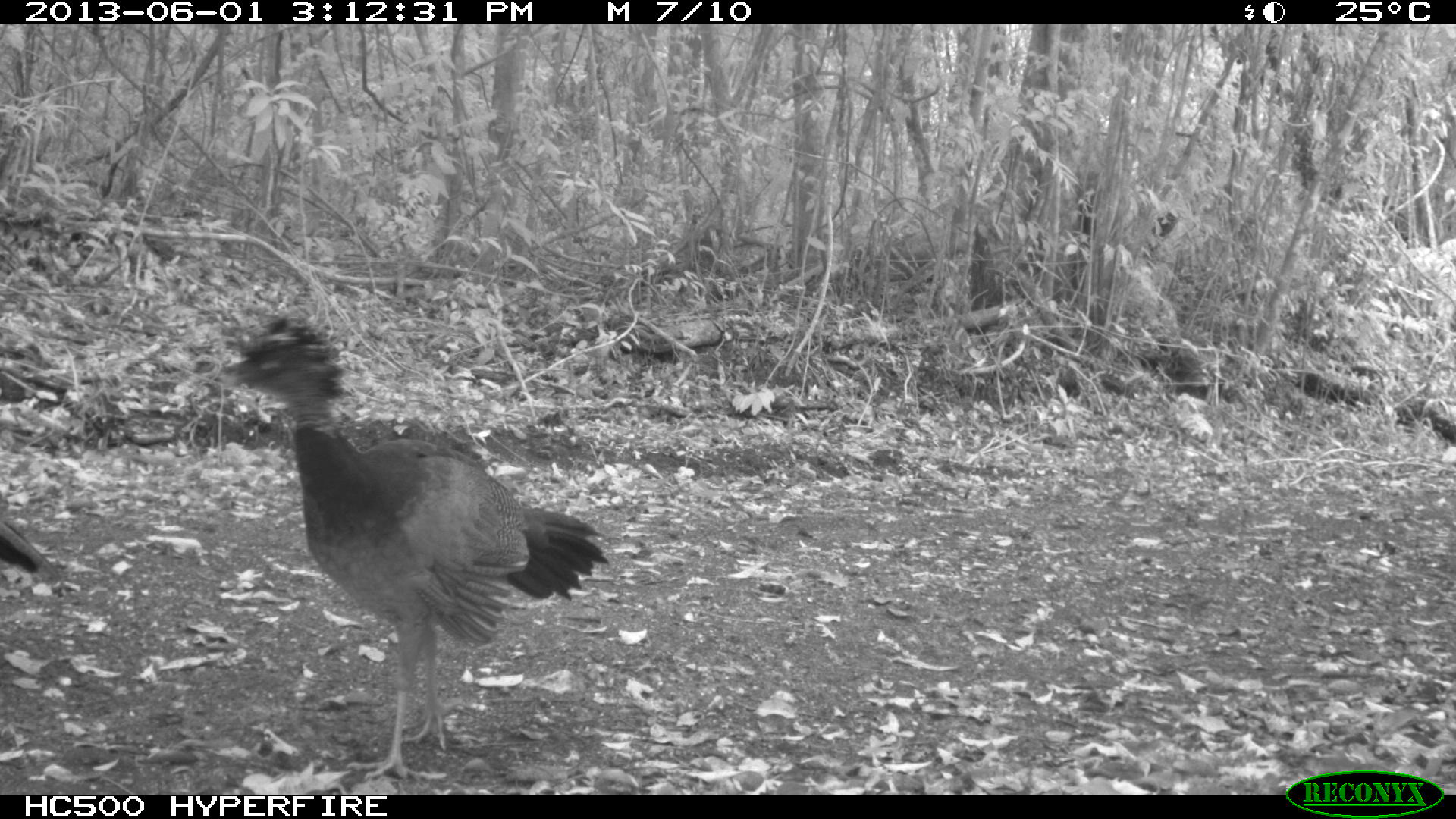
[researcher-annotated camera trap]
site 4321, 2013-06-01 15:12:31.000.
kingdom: Animalia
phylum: Chordata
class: Aves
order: Galliformes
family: Cracidae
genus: Crax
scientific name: Crax rubra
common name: great curassow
Crax rubra (great curassow), count 2.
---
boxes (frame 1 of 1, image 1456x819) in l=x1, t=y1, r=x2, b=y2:
crax rubra: l=218, t=314, r=609, b=780; l=0, t=520, r=60, b=582